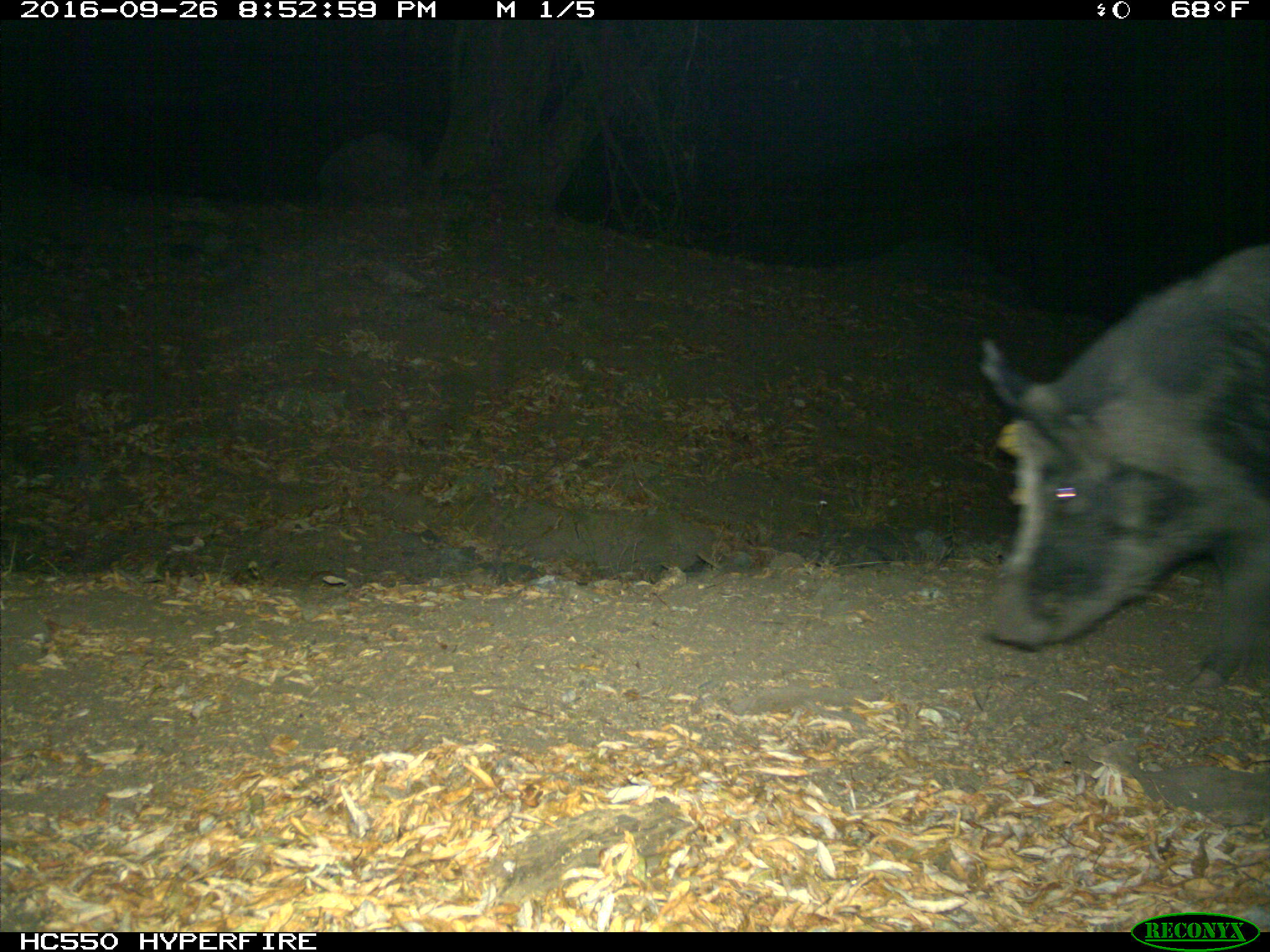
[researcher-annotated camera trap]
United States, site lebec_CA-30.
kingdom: Animalia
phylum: Chordata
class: Mammalia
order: Artiodactyla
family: Suidae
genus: Sus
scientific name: Sus scrofa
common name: wild boar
Sus scrofa (wild boar).